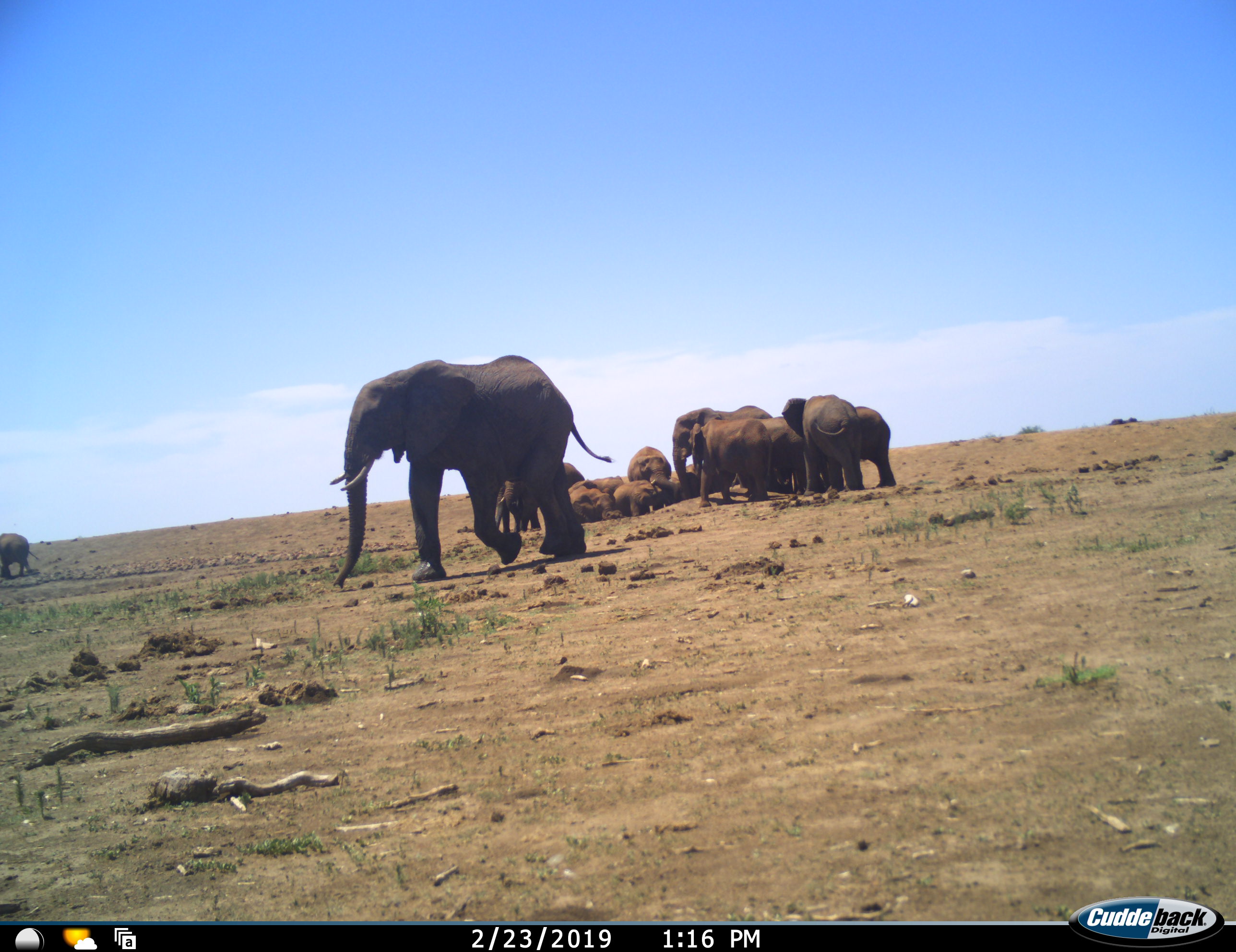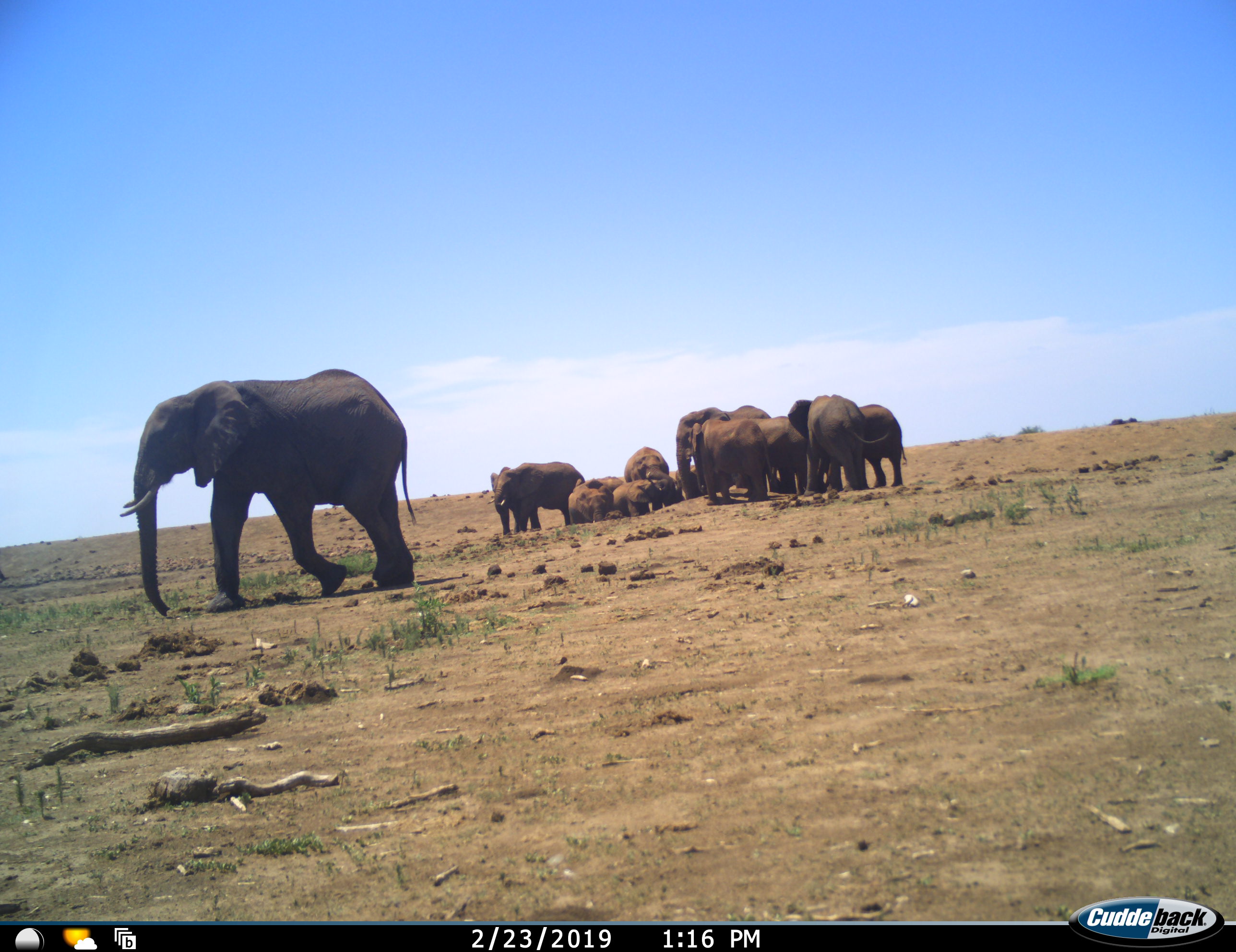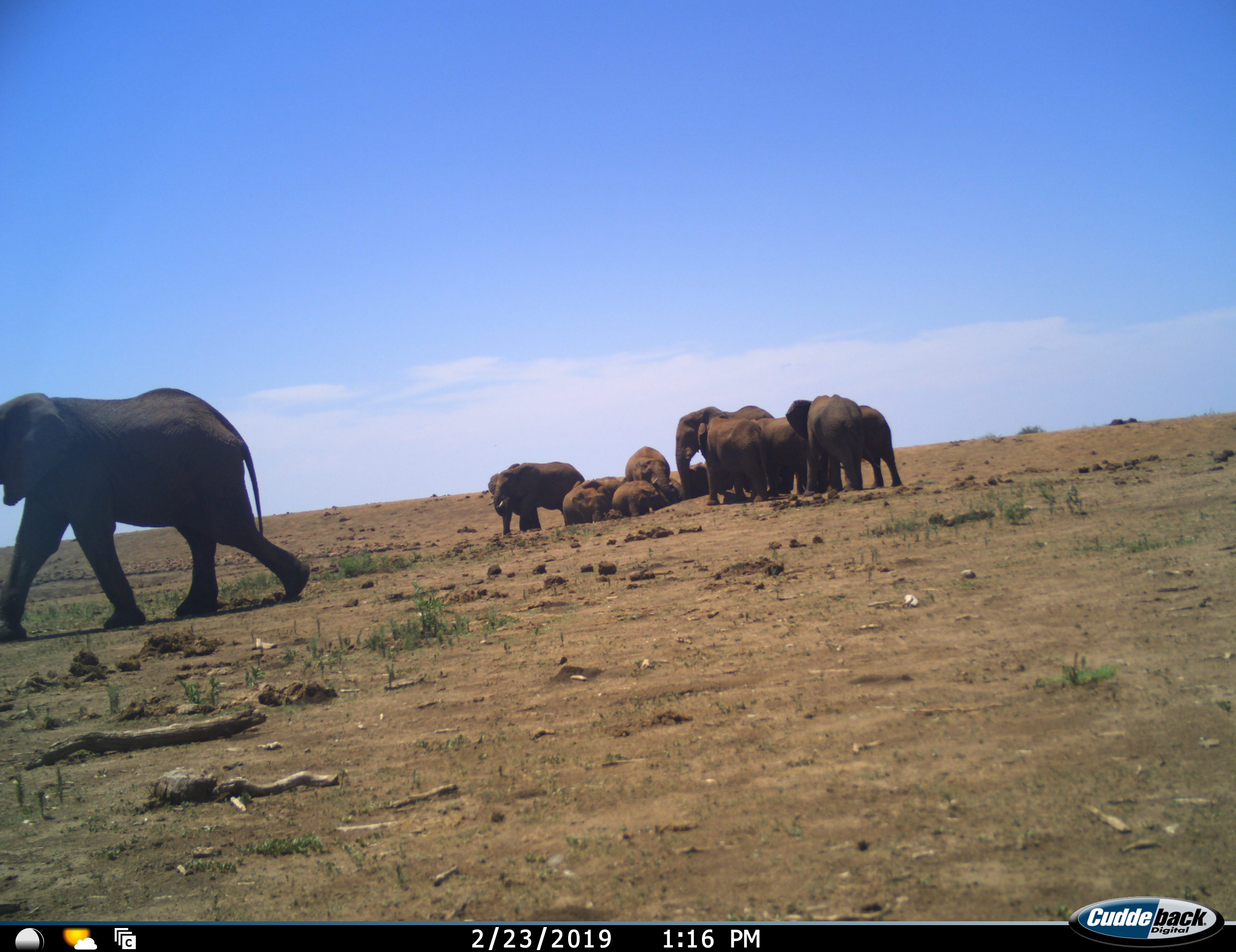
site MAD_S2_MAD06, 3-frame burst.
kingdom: Animalia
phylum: Chordata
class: Mammalia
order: Proboscidea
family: Elephantidae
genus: Loxodonta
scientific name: Loxodonta africana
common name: african bush elephant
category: elephant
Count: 11-50.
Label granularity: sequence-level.